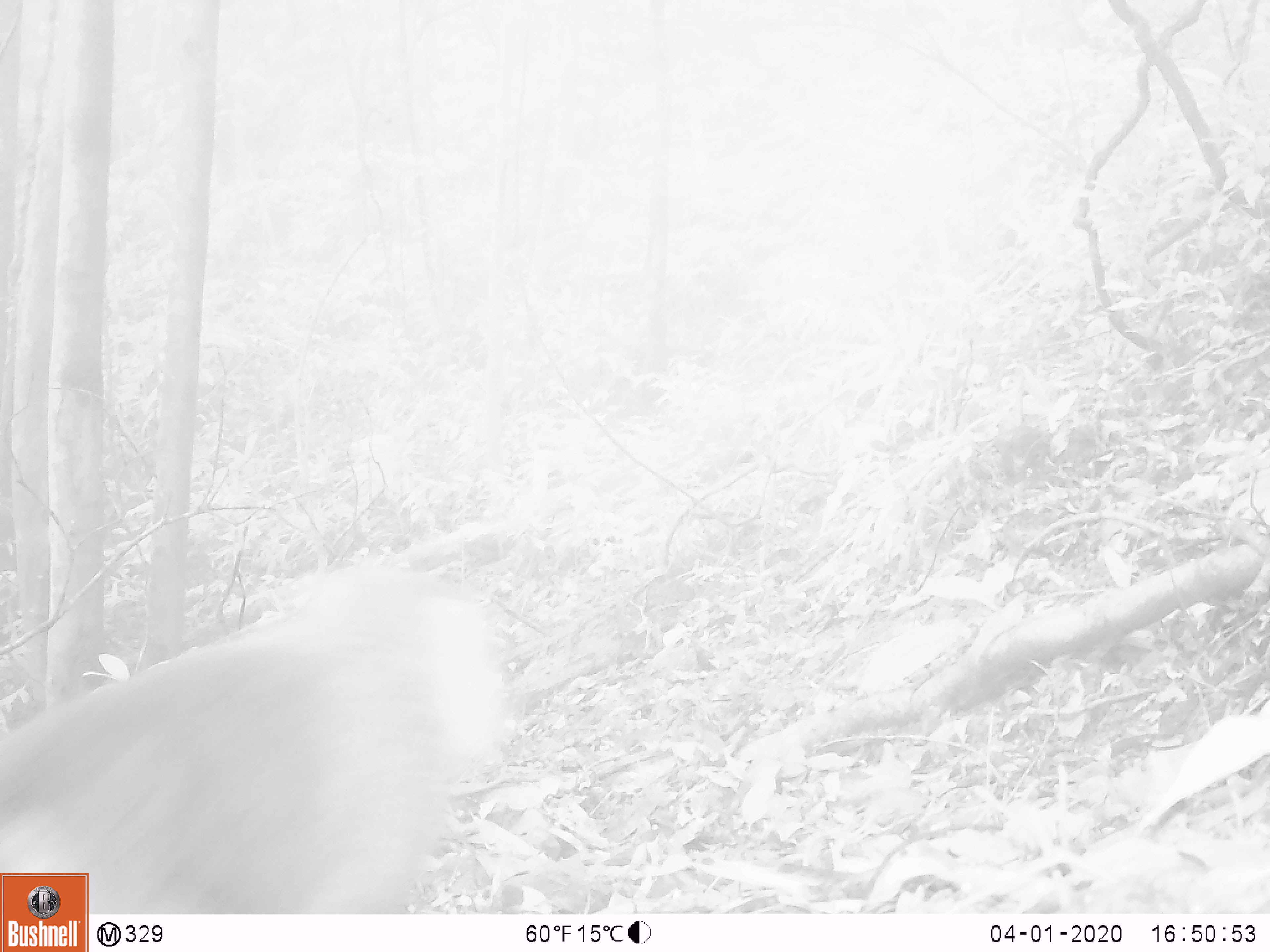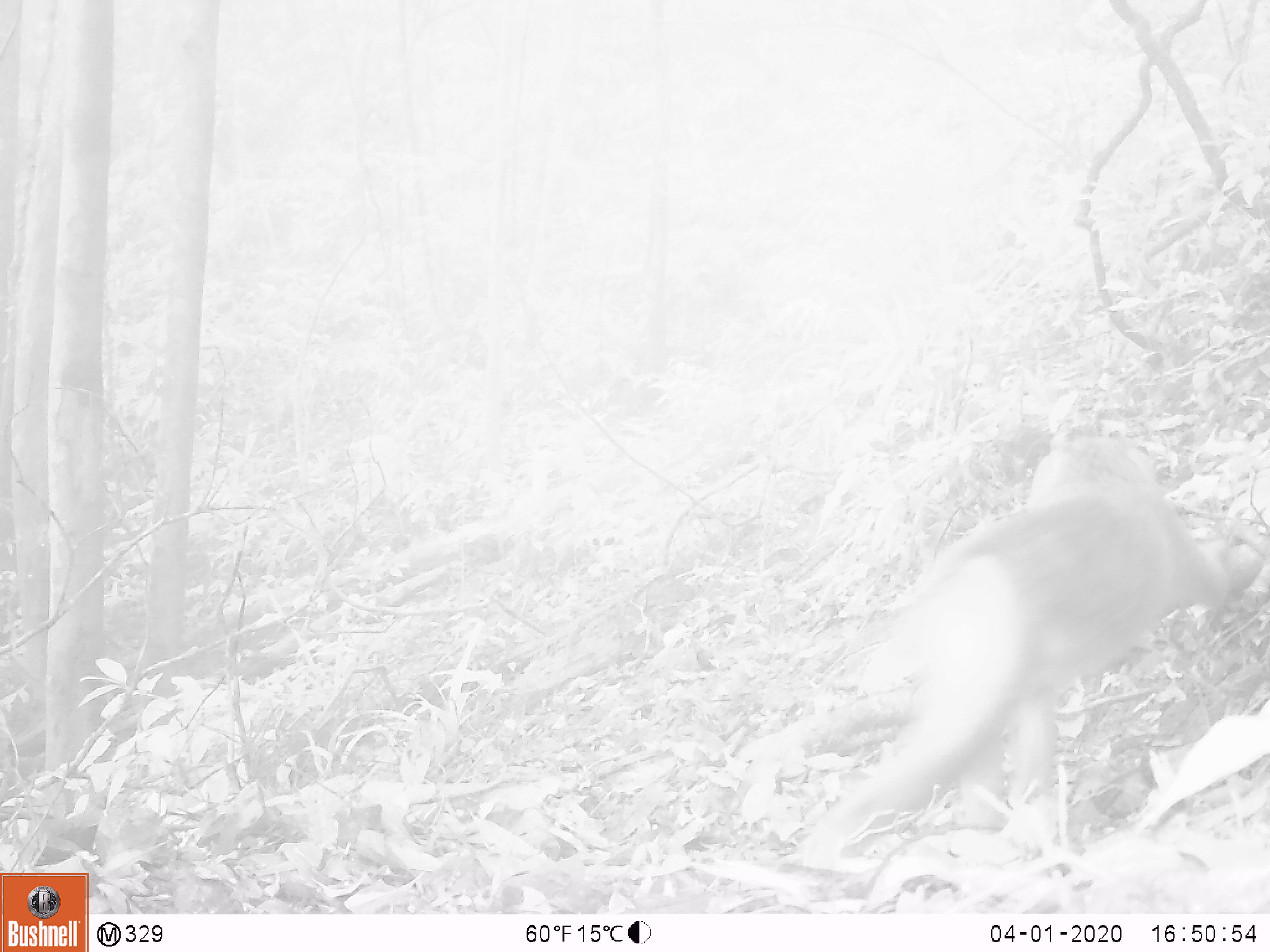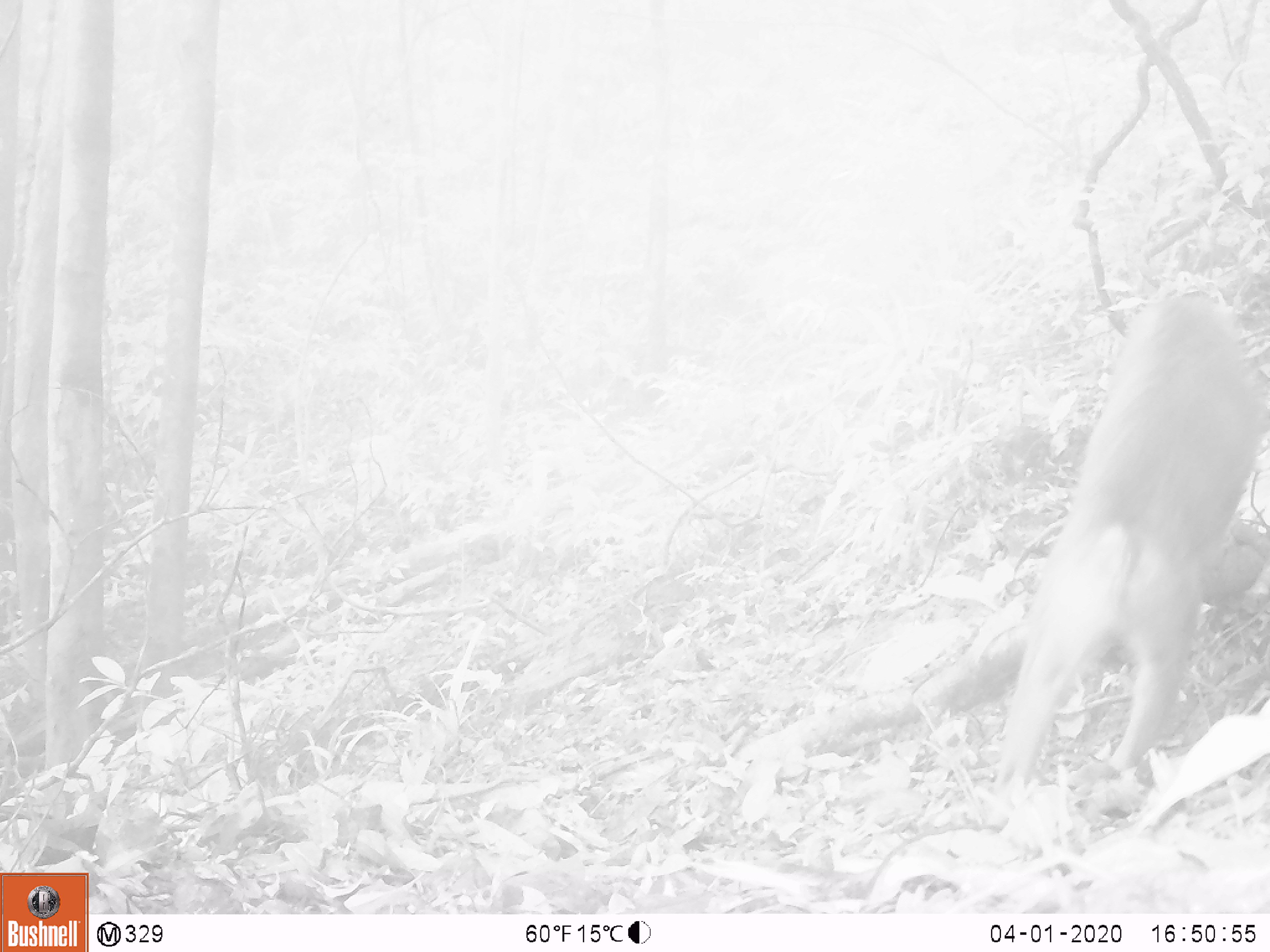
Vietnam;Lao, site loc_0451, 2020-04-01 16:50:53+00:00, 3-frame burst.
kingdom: Animalia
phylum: Chordata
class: Mammalia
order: Primates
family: Cercopithecidae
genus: Macaca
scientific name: Macaca nemestrina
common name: pig-tailed macaque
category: pig tailed macaque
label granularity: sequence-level